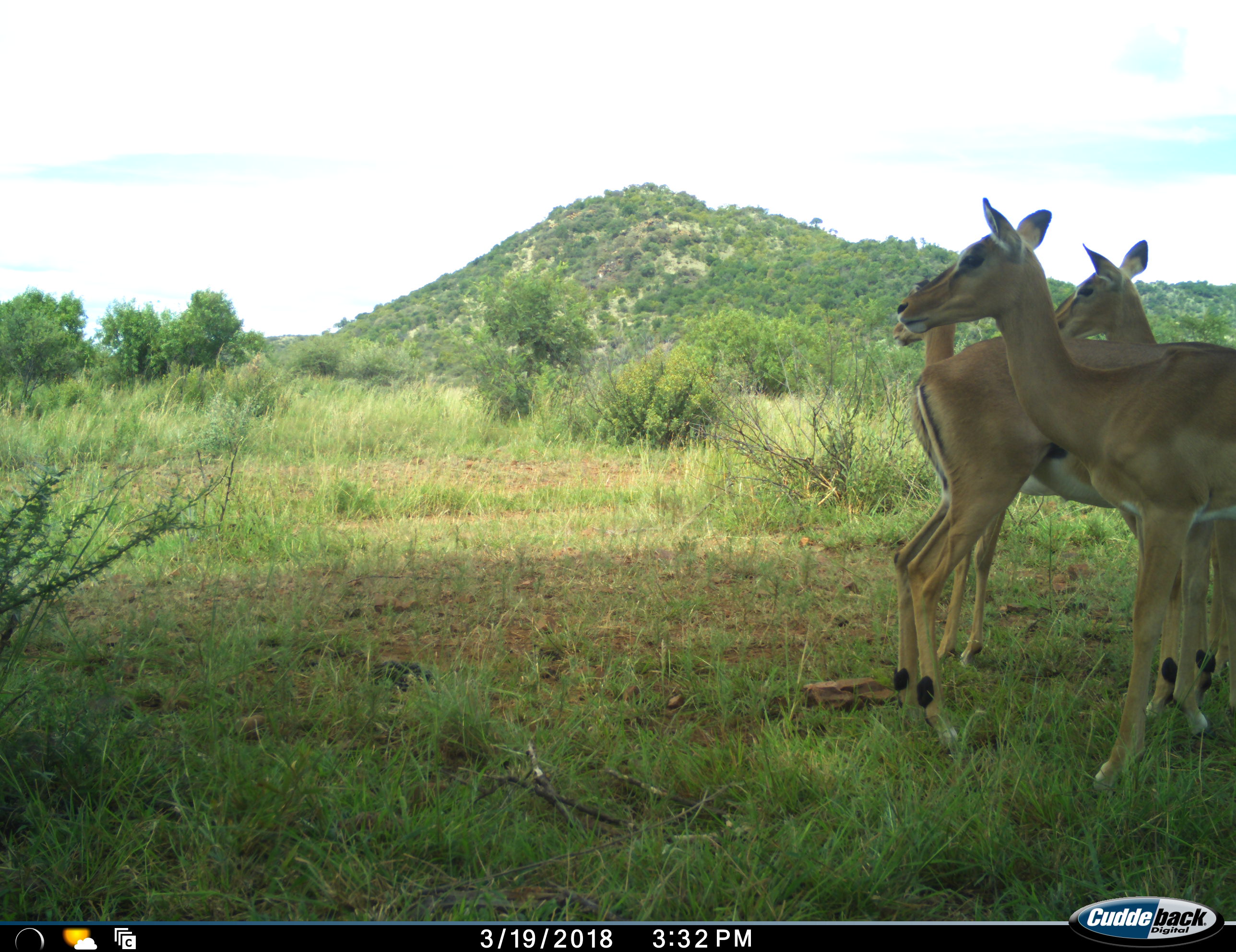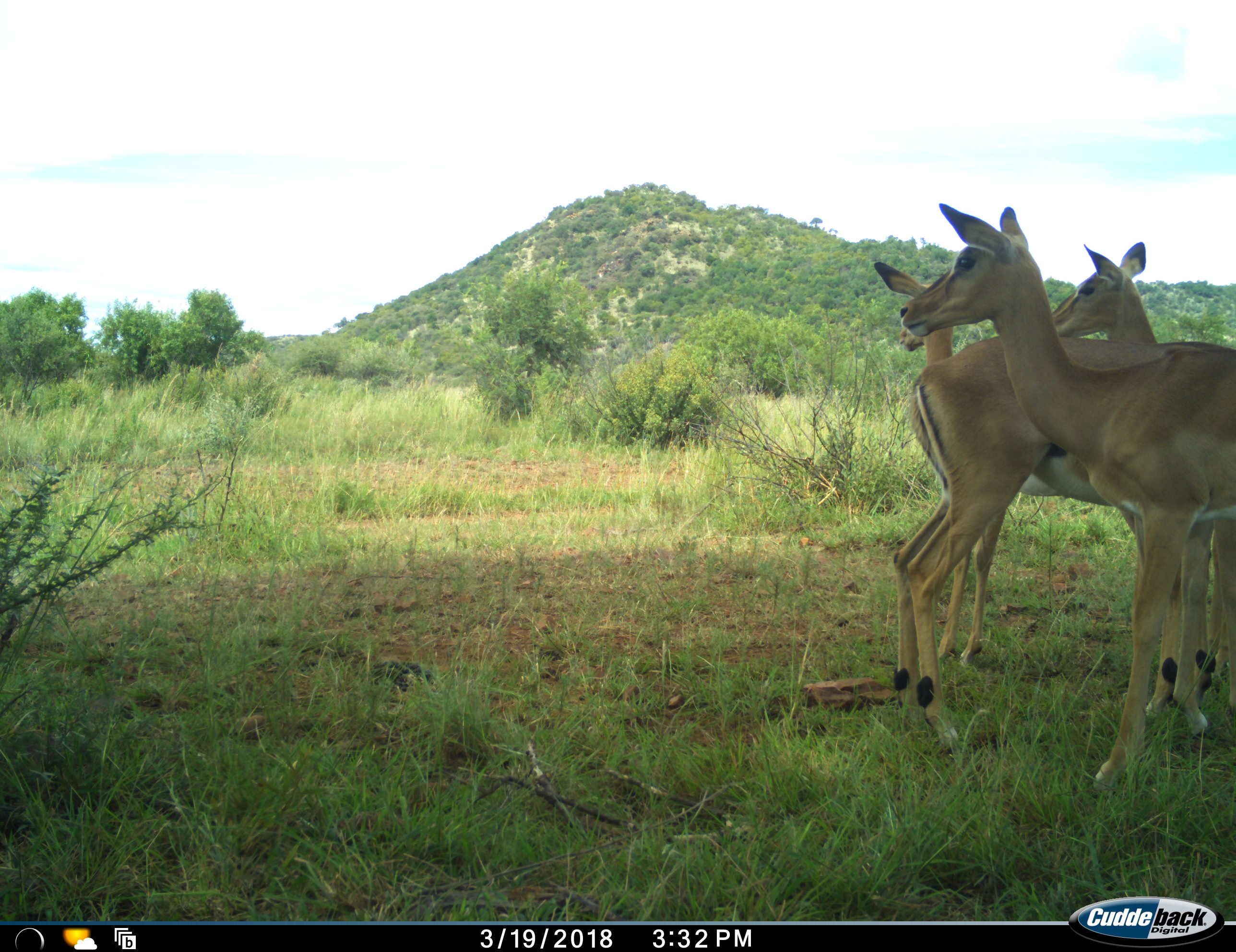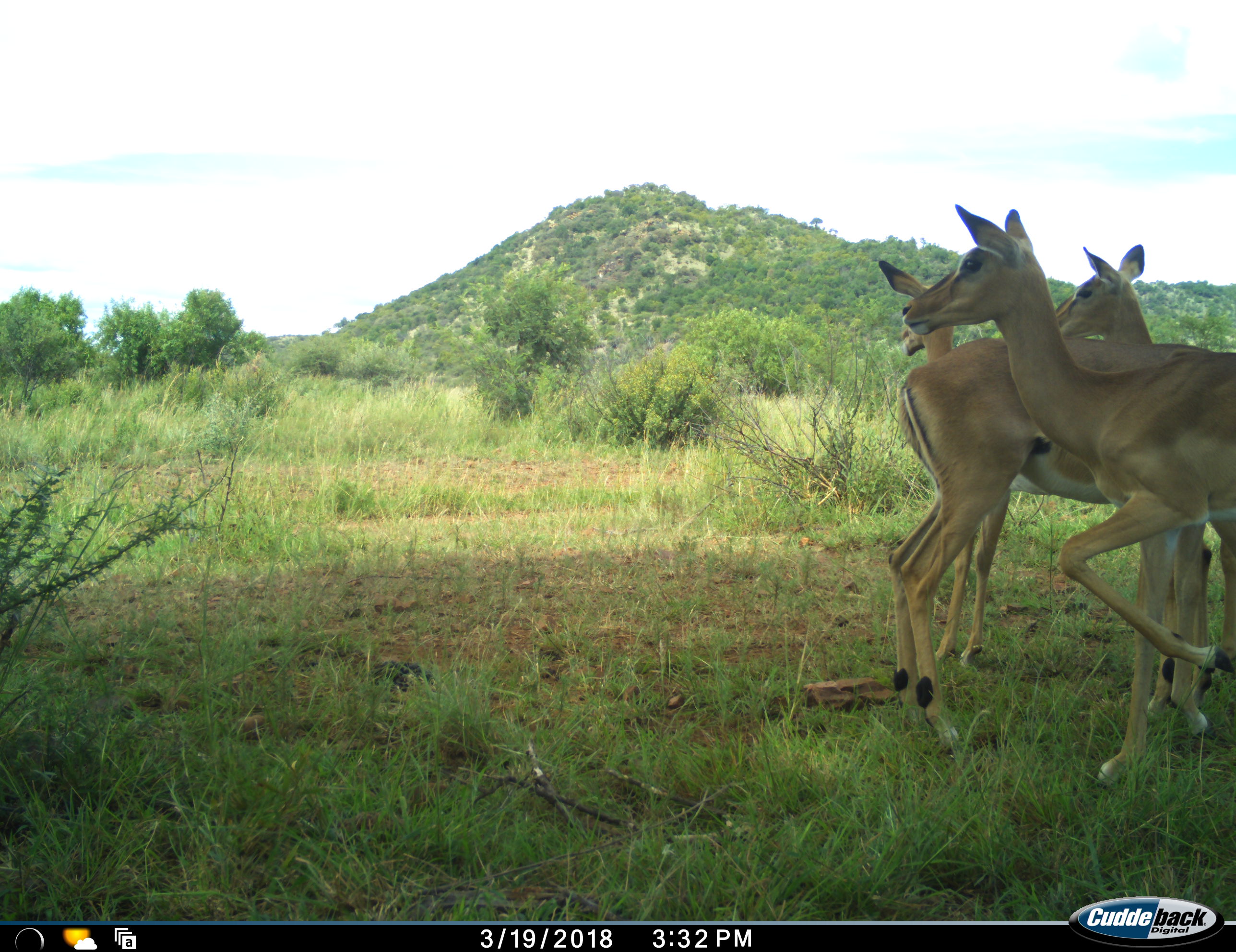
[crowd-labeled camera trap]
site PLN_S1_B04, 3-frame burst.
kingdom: Animalia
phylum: Chordata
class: Mammalia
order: Artiodactyla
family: Bovidae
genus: Aepyceros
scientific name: Aepyceros melampus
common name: impala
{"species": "impala (Aepyceros melampus)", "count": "4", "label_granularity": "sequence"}